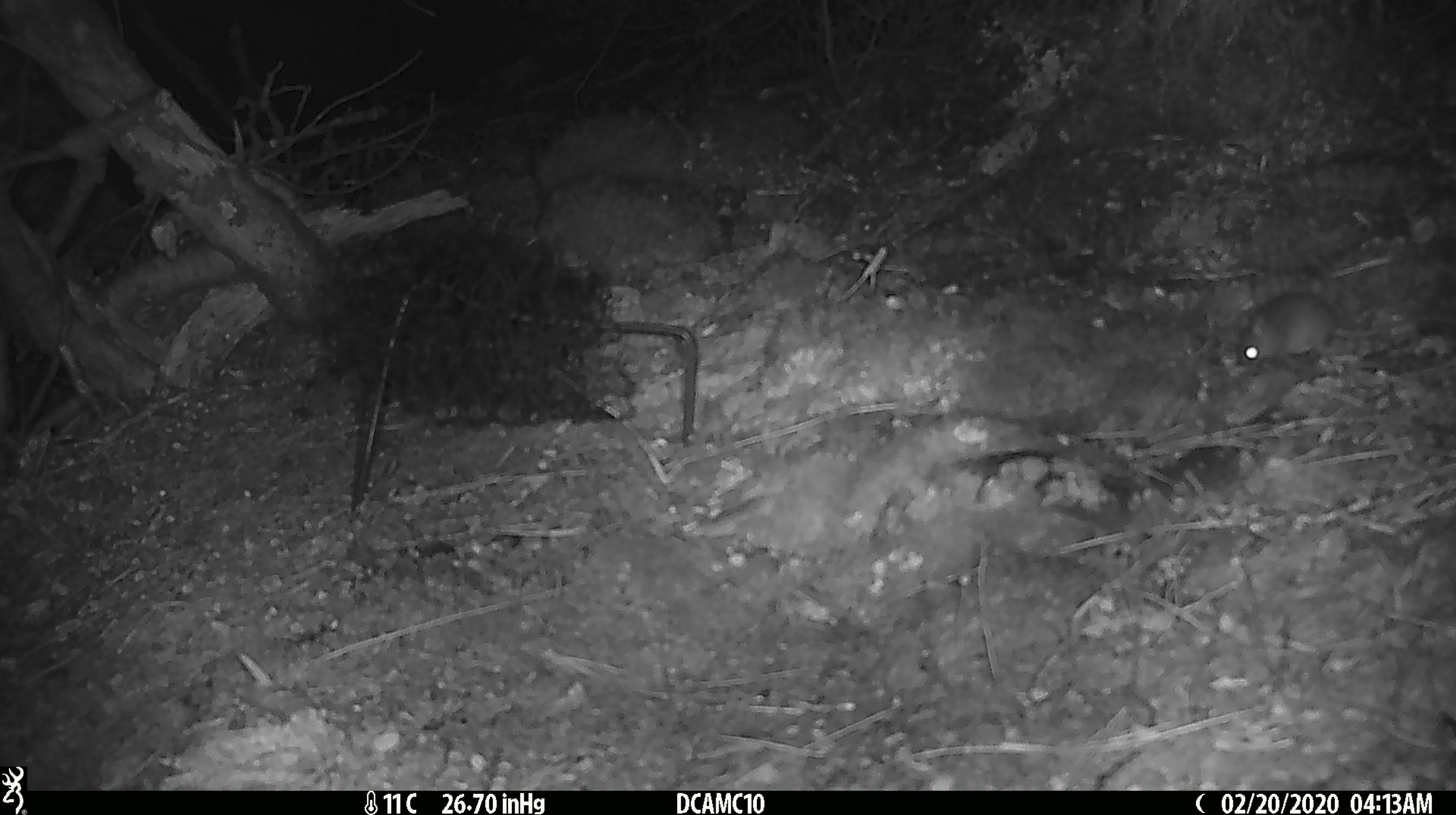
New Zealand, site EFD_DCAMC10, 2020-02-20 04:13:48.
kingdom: Animalia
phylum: Chordata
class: Mammalia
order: Rodentia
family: Muridae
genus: Mus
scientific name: Mus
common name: mouse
Mouse (Mus).